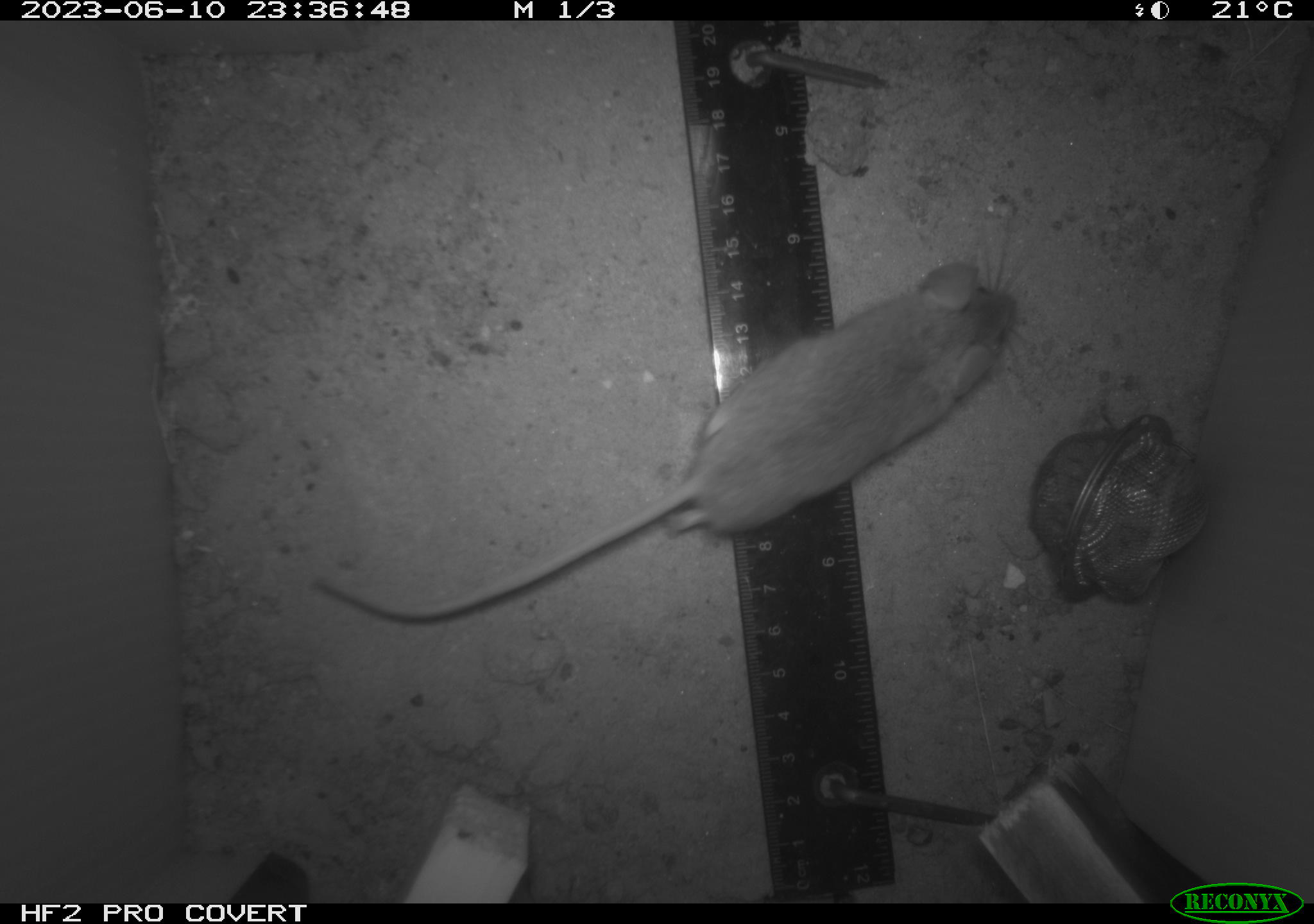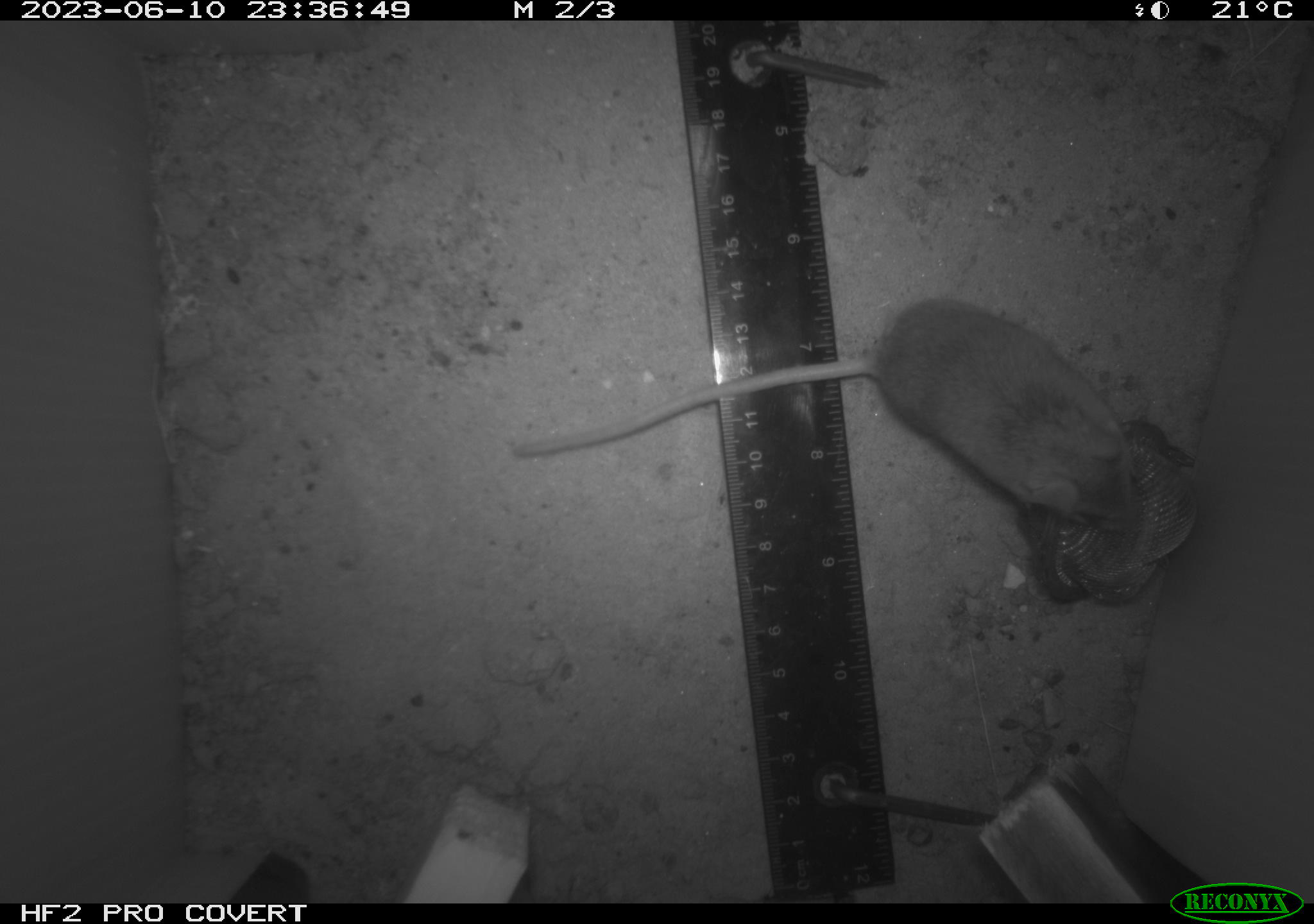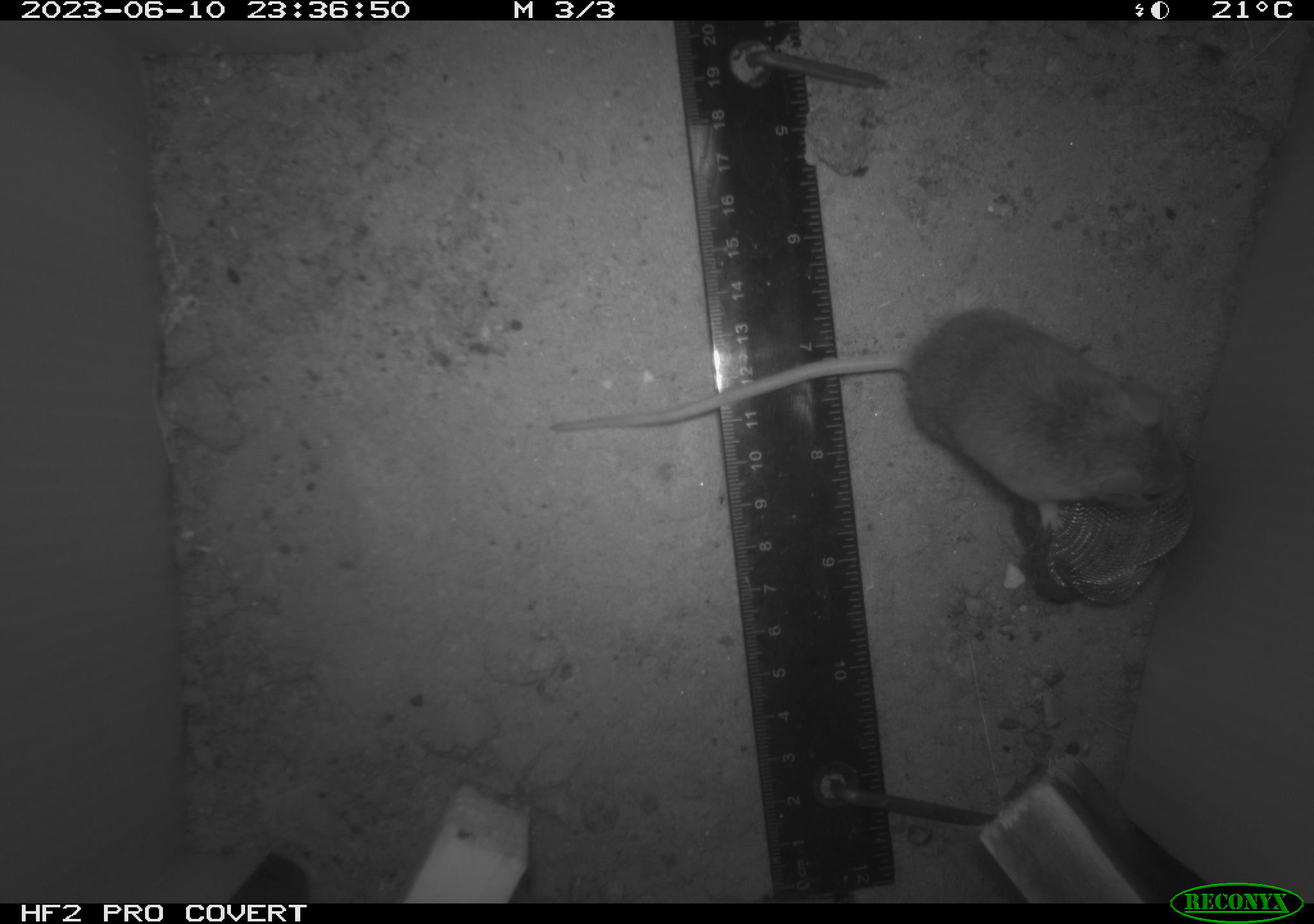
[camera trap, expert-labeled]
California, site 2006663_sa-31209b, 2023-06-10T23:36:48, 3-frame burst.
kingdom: Animalia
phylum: Chordata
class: Mammalia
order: Rodentia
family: Cricetidae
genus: Peromyscus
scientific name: Peromyscus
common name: deer mice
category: peromyscus species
Peromyscus species (deer mice) (Peromyscus).